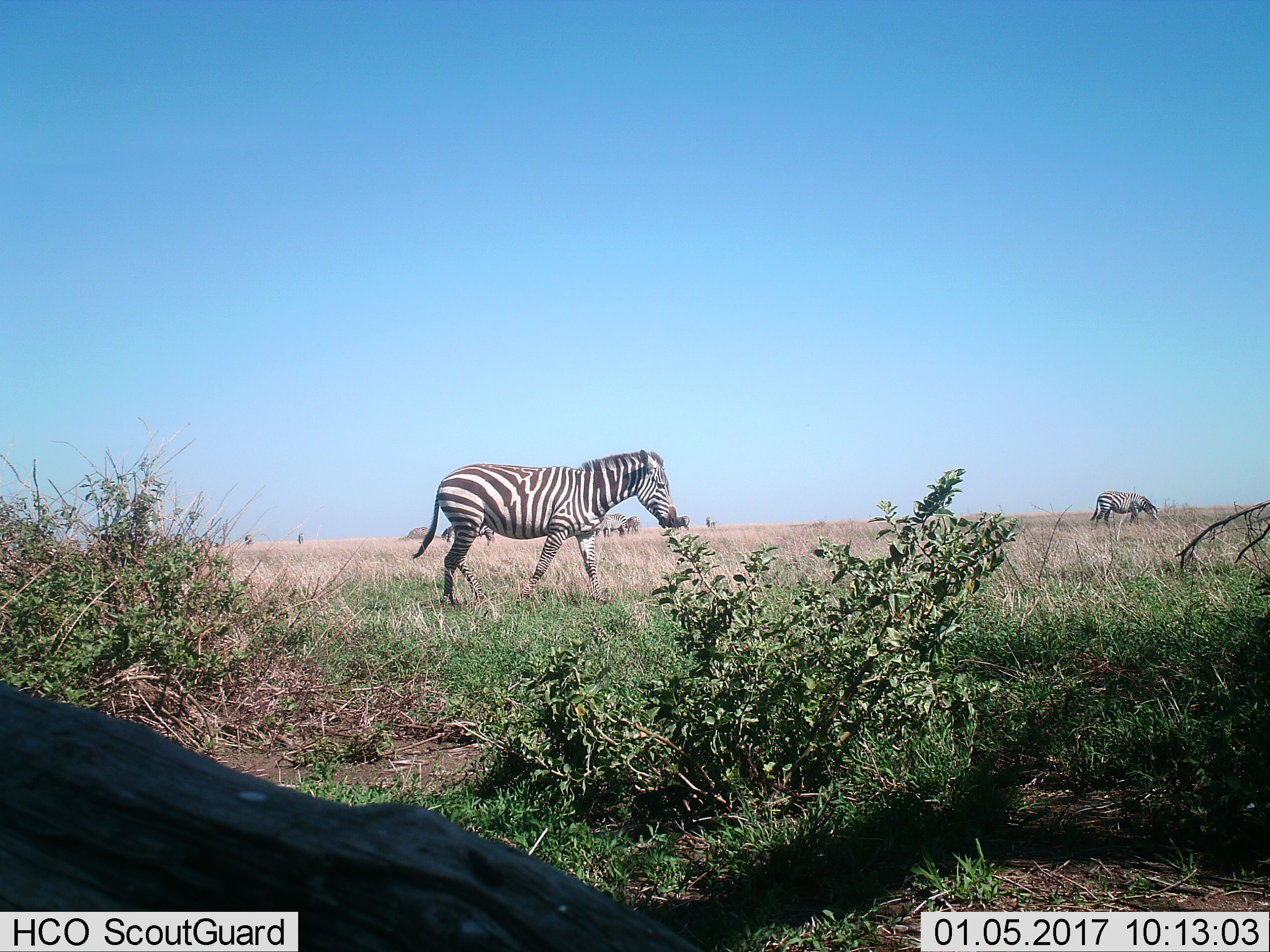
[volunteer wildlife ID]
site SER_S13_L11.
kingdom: Animalia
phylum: Chordata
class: Mammalia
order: Perissodactyla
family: Equidae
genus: Equus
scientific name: Equus quagga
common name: plains zebra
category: zebraplains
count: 10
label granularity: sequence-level